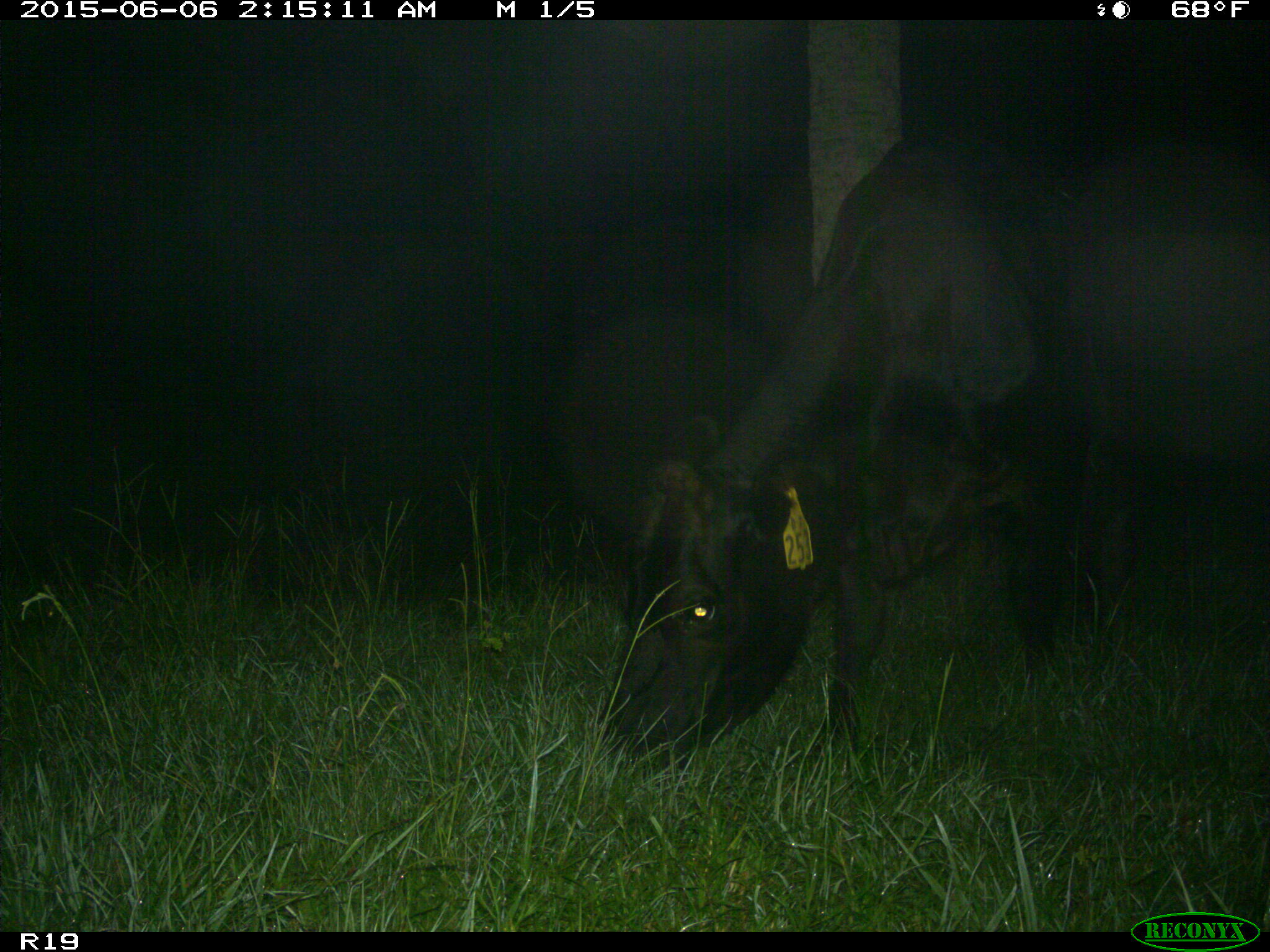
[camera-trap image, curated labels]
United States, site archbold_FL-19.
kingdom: Animalia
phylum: Chordata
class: Mammalia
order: Artiodactyla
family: Bovidae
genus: Bos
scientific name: Bos taurus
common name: domestic cow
Bos taurus (domestic cow).